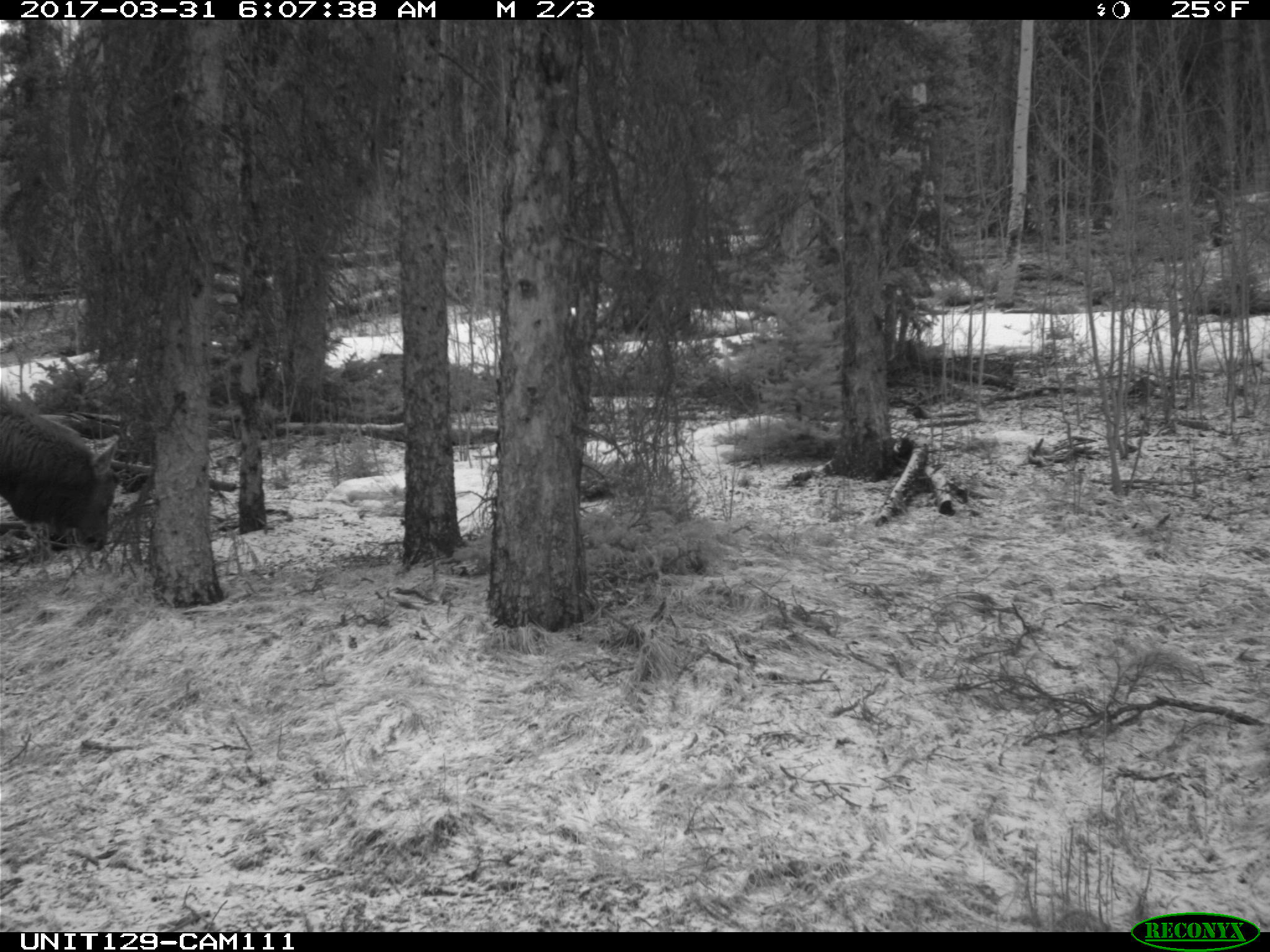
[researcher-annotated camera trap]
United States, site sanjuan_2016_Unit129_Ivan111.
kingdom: Animalia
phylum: Chordata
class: Mammalia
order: Artiodactyla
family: Cervidae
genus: Cervus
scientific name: Cervus elaphus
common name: red deer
Cervus elaphus (red deer).